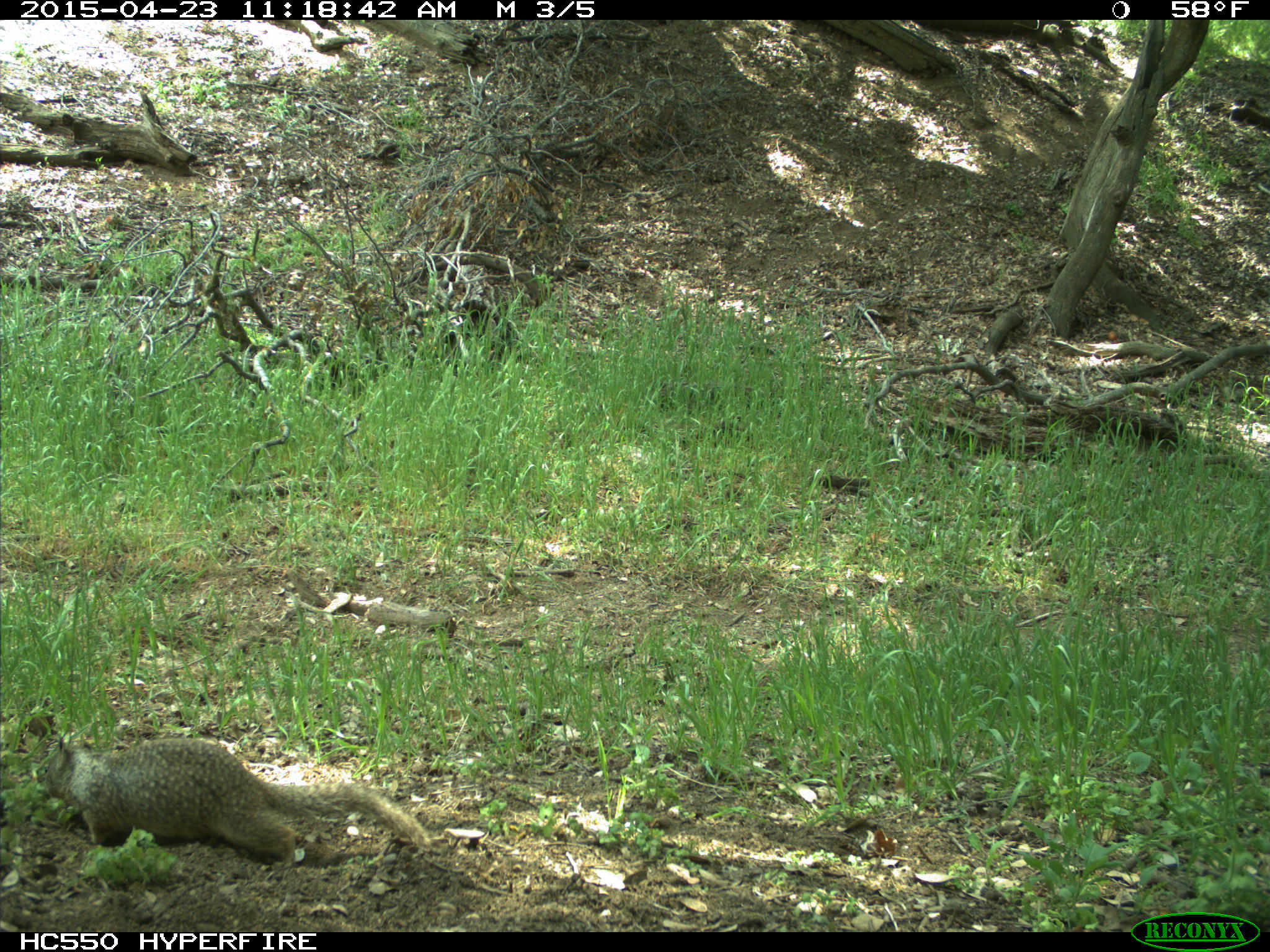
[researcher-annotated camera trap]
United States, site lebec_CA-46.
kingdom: Animalia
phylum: Chordata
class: Mammalia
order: Rodentia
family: Sciuridae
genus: Otospermophilus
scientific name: Otospermophilus beecheyi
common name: california ground squirrel